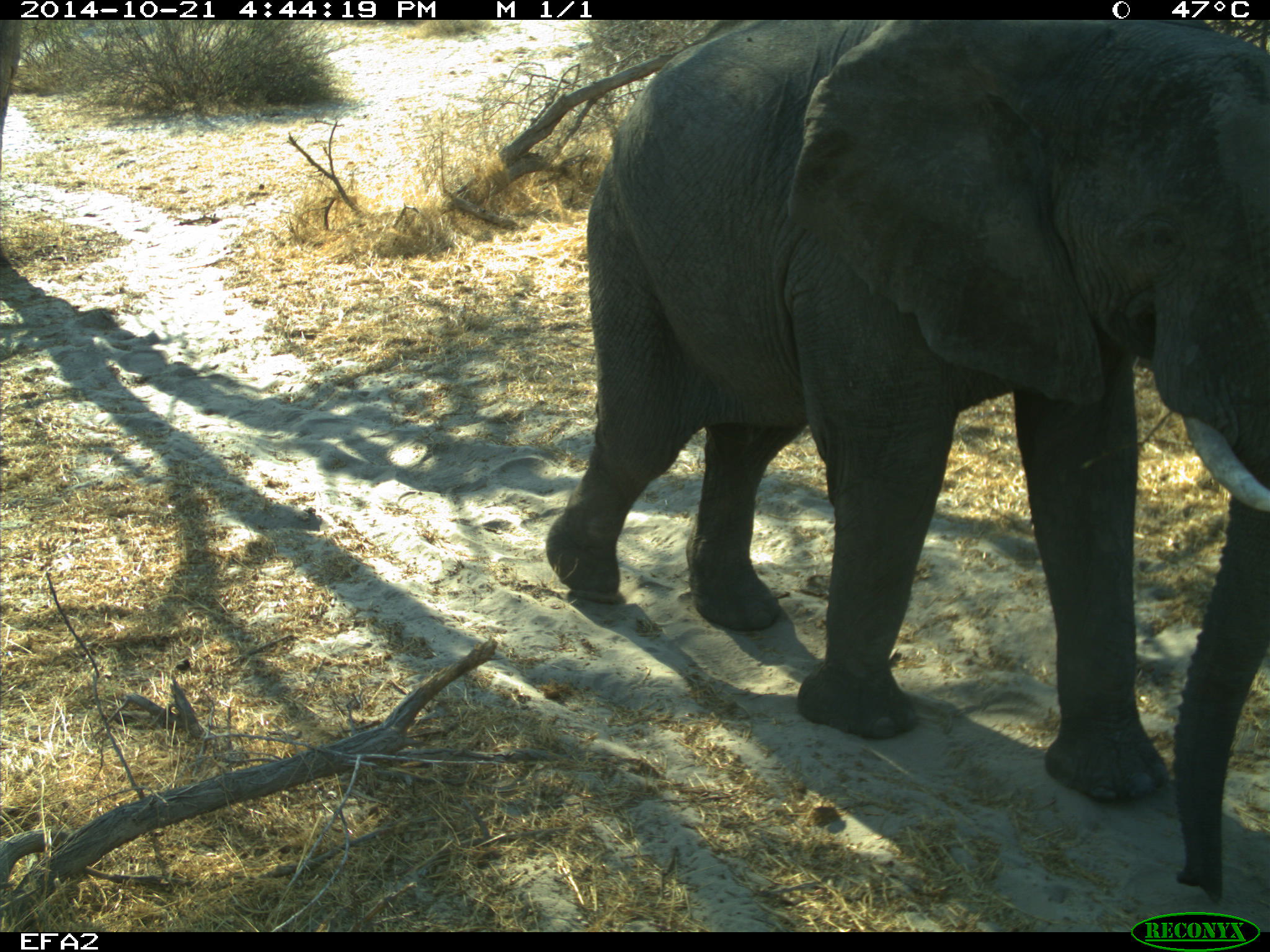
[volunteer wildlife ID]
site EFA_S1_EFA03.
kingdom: Animalia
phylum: Chordata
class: Mammalia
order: Proboscidea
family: Elephantidae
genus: Loxodonta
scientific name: Loxodonta africana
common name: african bush elephant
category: elephant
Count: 1.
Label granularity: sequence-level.